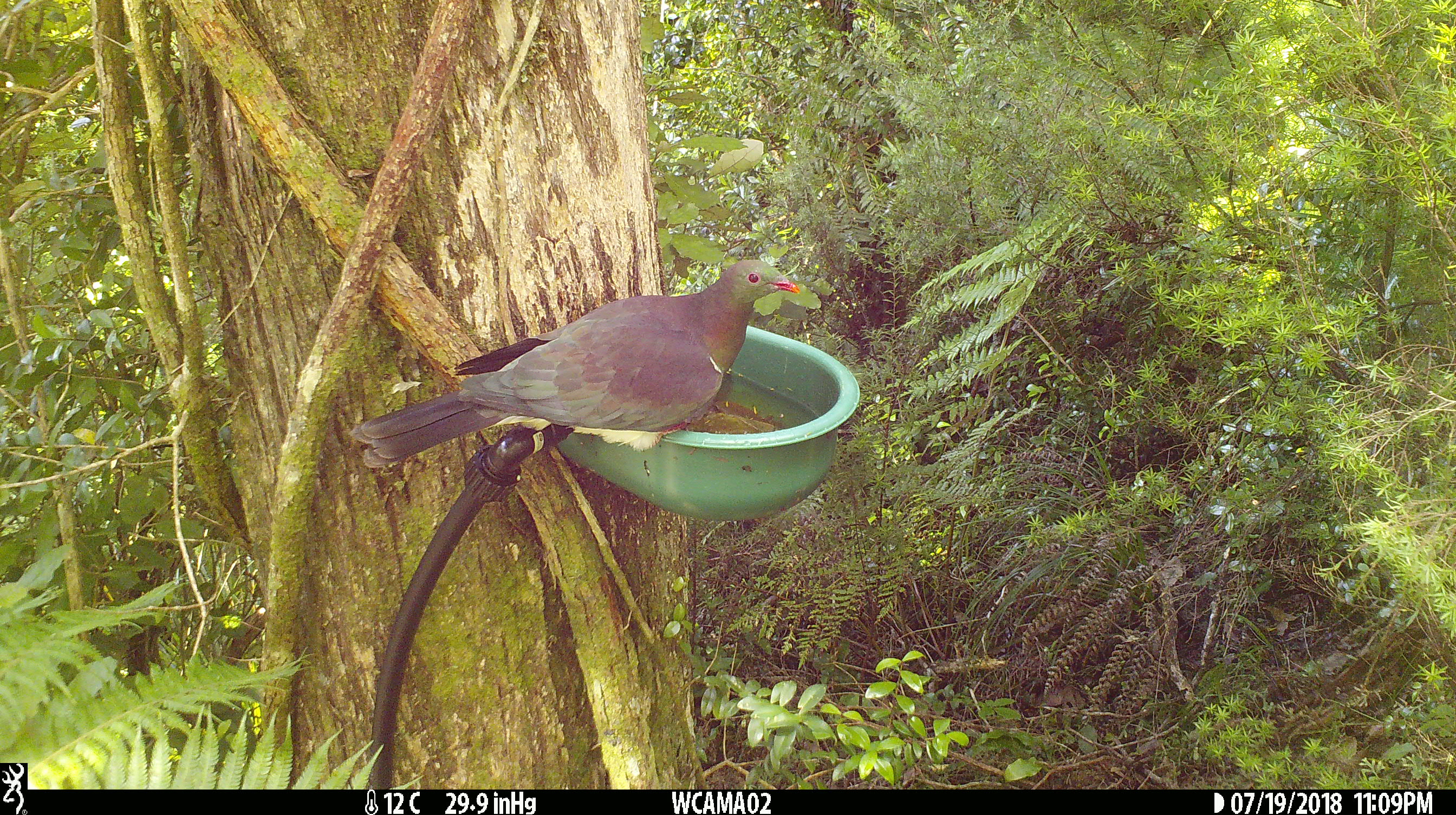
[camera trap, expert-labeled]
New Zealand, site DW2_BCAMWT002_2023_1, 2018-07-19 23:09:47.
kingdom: Animalia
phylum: Chordata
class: Aves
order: Columbiformes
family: Columbidae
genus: Hemiphaga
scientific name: Hemiphaga novaeseelandiae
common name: new zealand pigeon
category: kereru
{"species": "kereru (new zealand pigeon) (Hemiphaga novaeseelandiae)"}